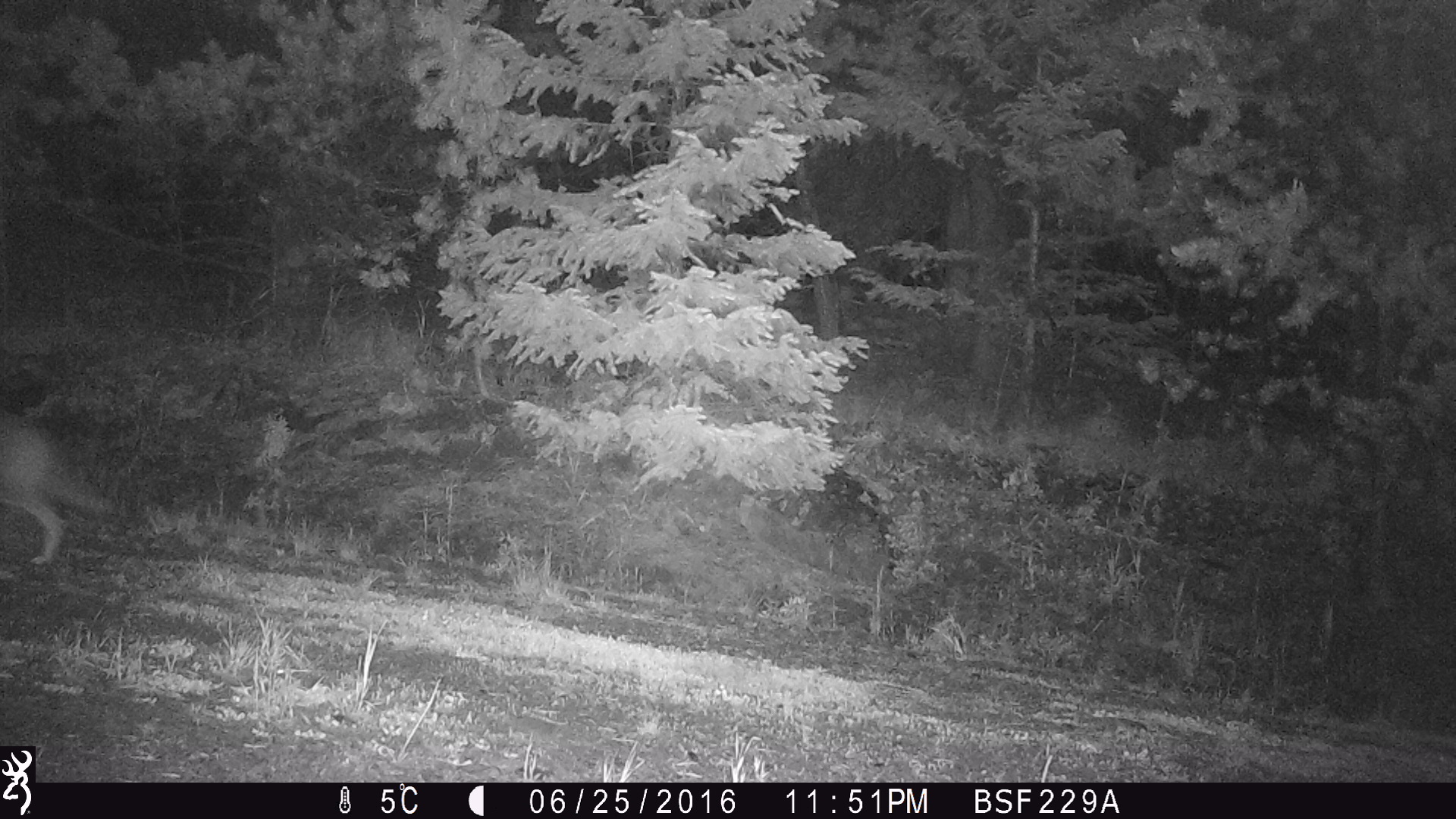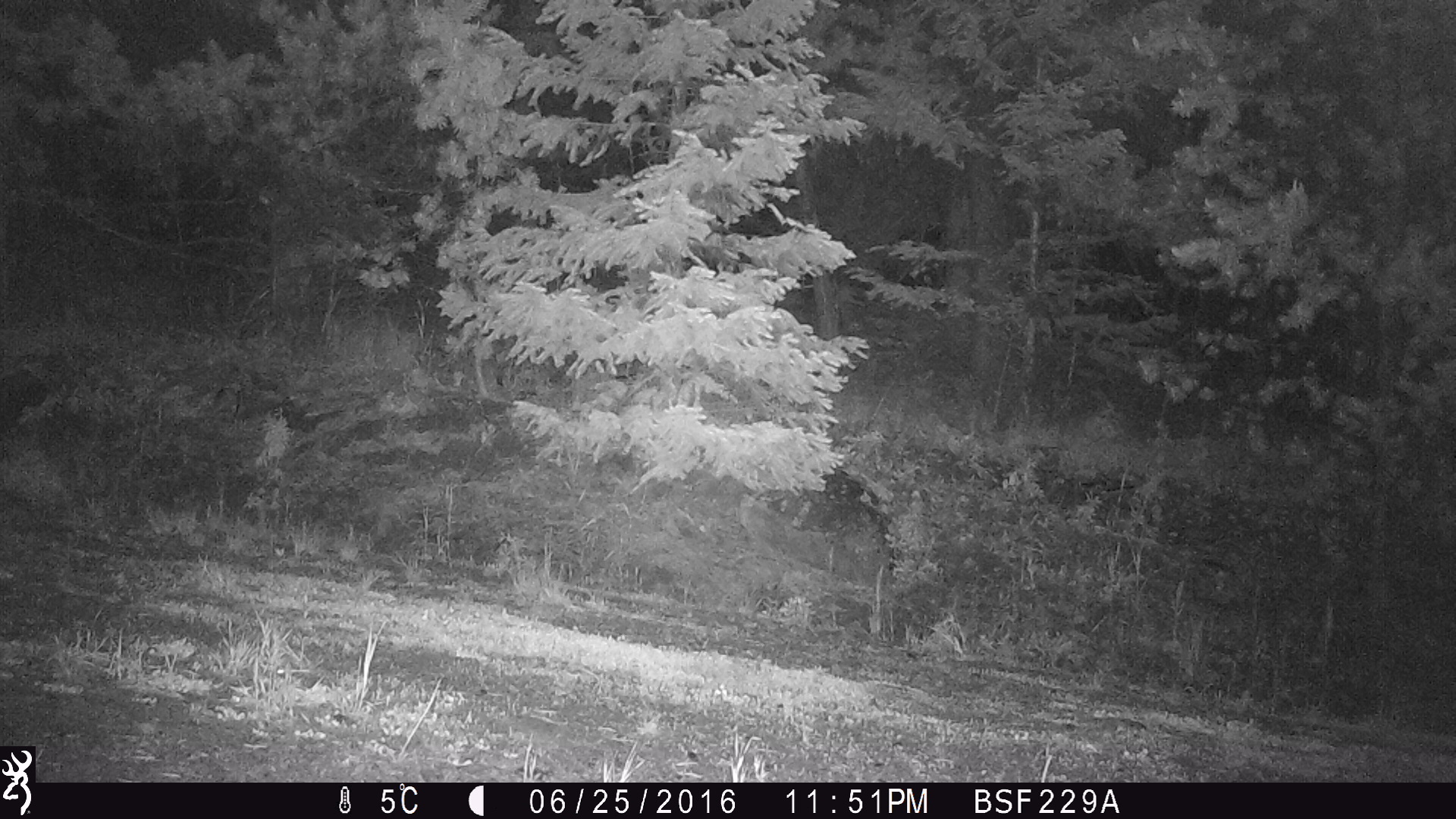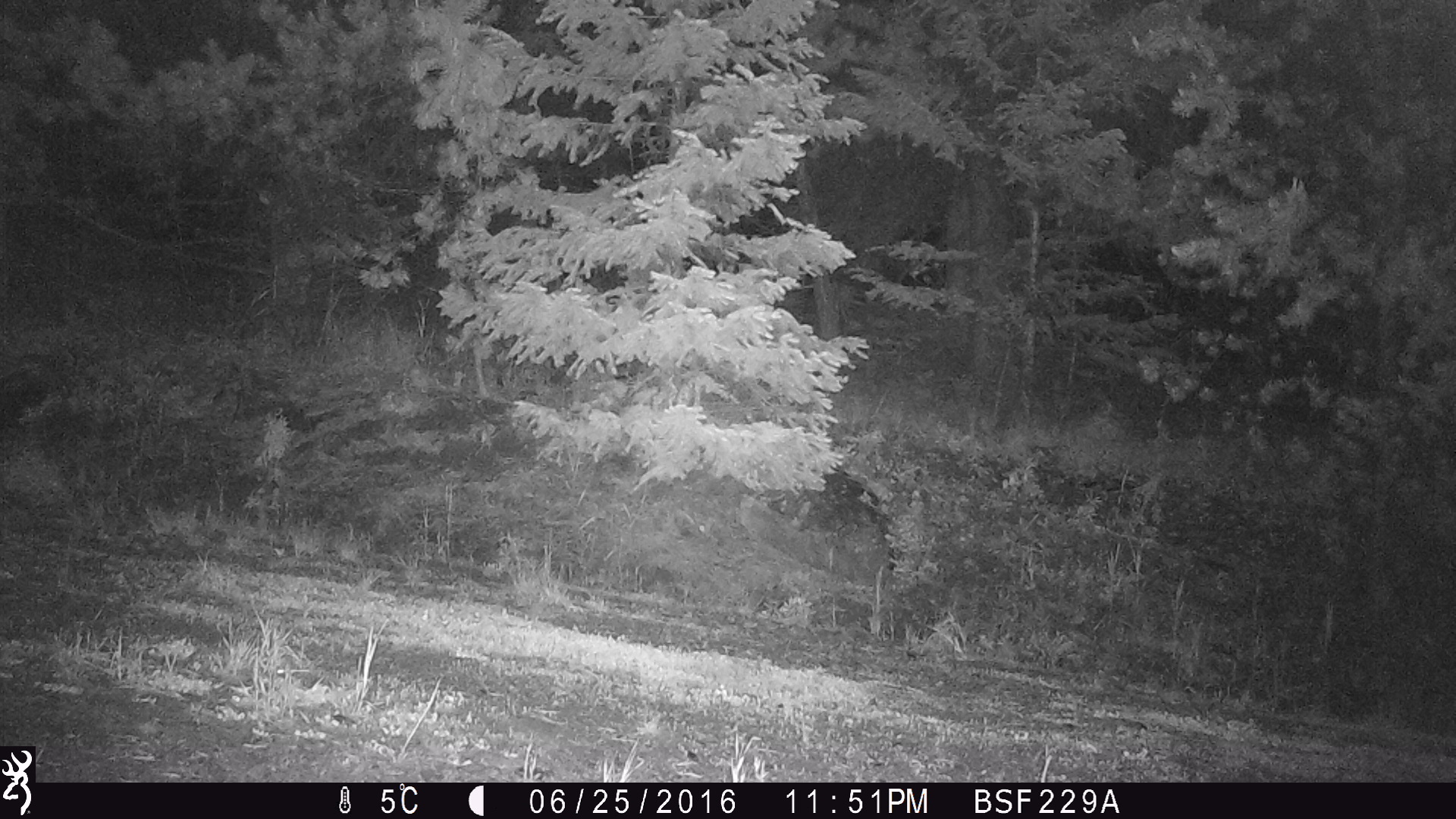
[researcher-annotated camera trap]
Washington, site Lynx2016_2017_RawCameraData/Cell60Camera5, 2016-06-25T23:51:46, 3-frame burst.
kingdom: Animalia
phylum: Chordata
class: Mammalia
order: Carnivora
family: Canidae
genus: Canis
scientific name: Canis latrans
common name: coyote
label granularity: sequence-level